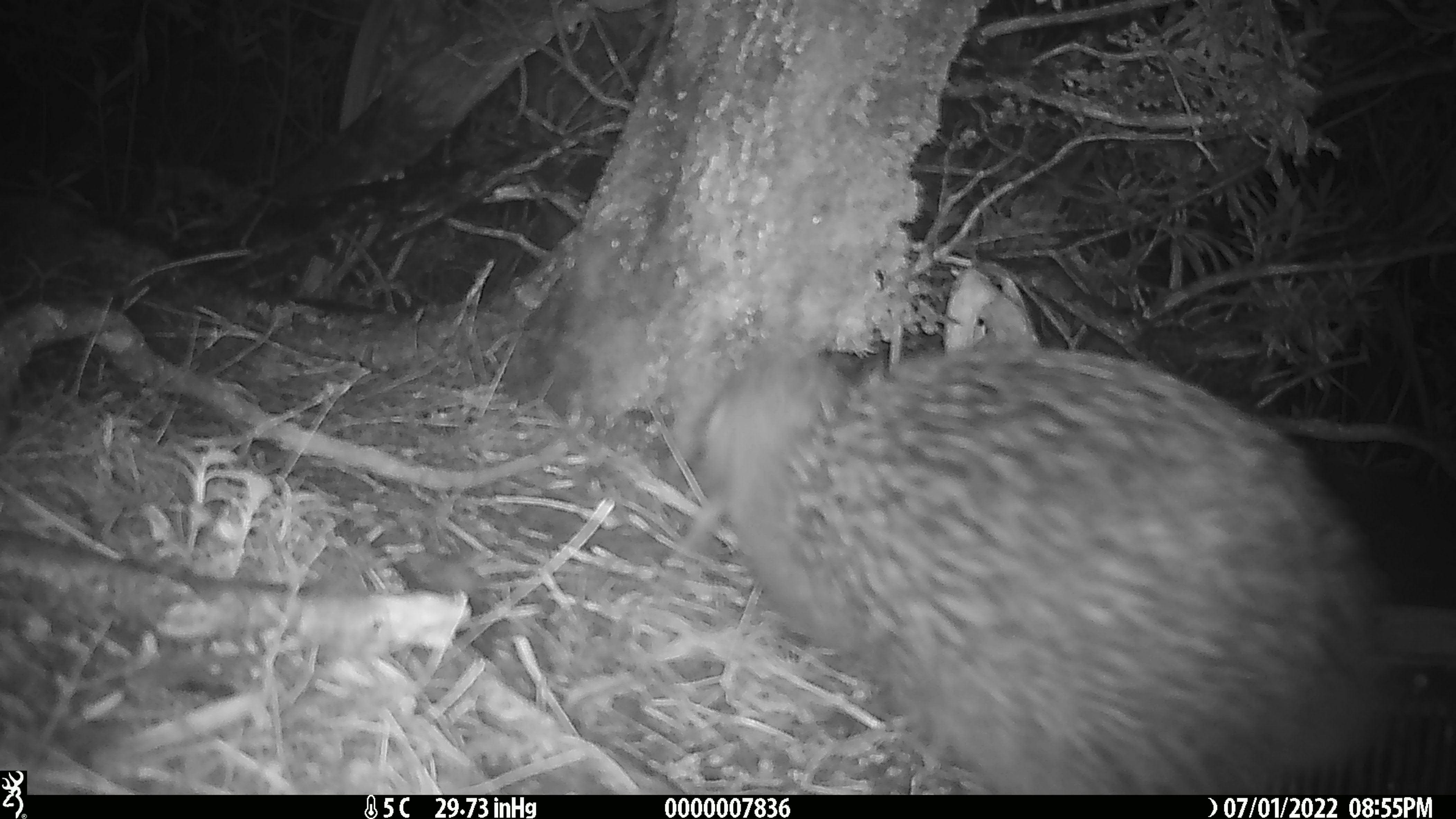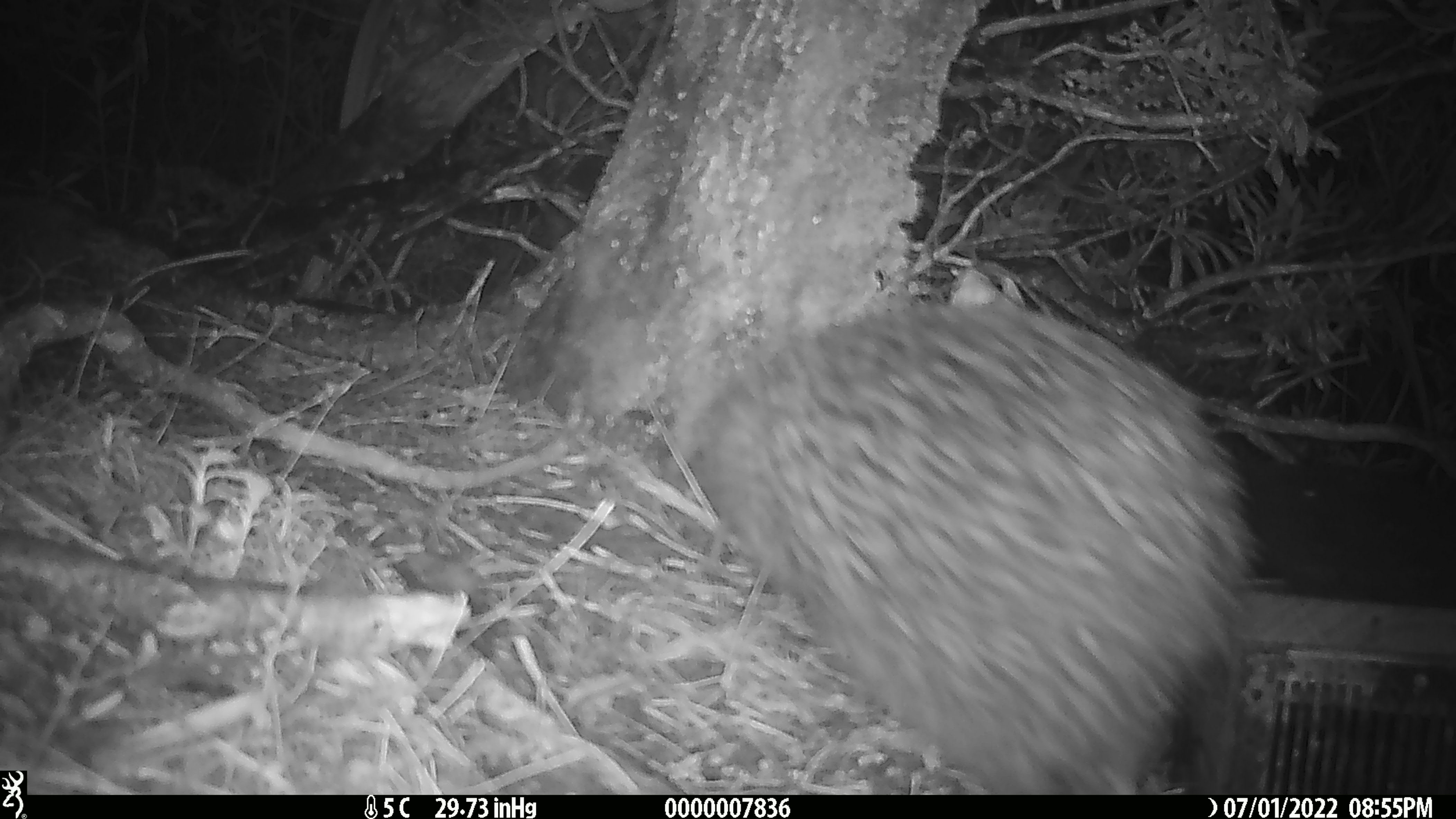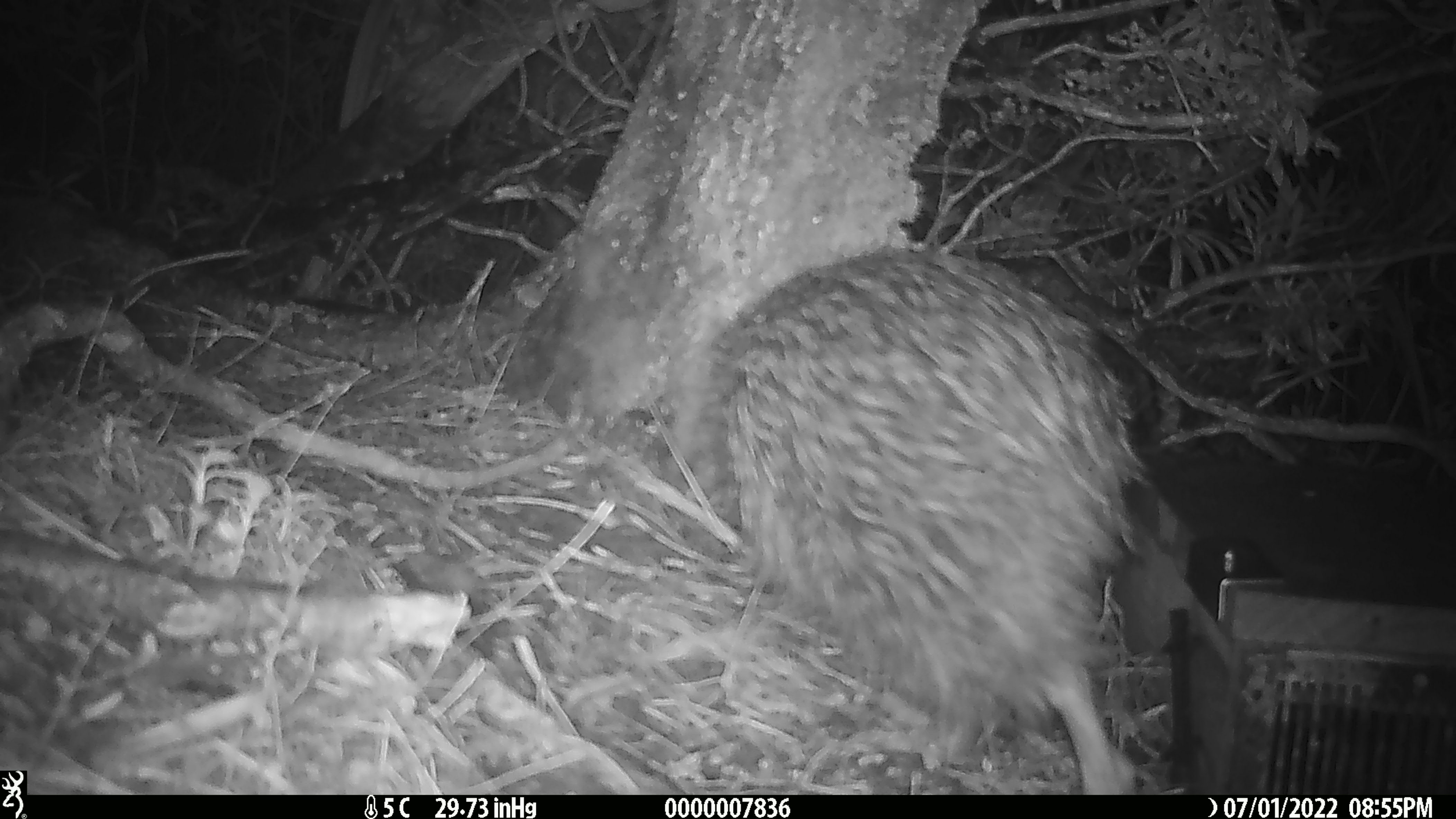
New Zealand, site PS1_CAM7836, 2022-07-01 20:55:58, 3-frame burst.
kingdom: Animalia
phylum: Chordata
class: Aves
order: Apterygiformes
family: Apterygidae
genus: Apteryx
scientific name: Apteryx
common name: kiwi